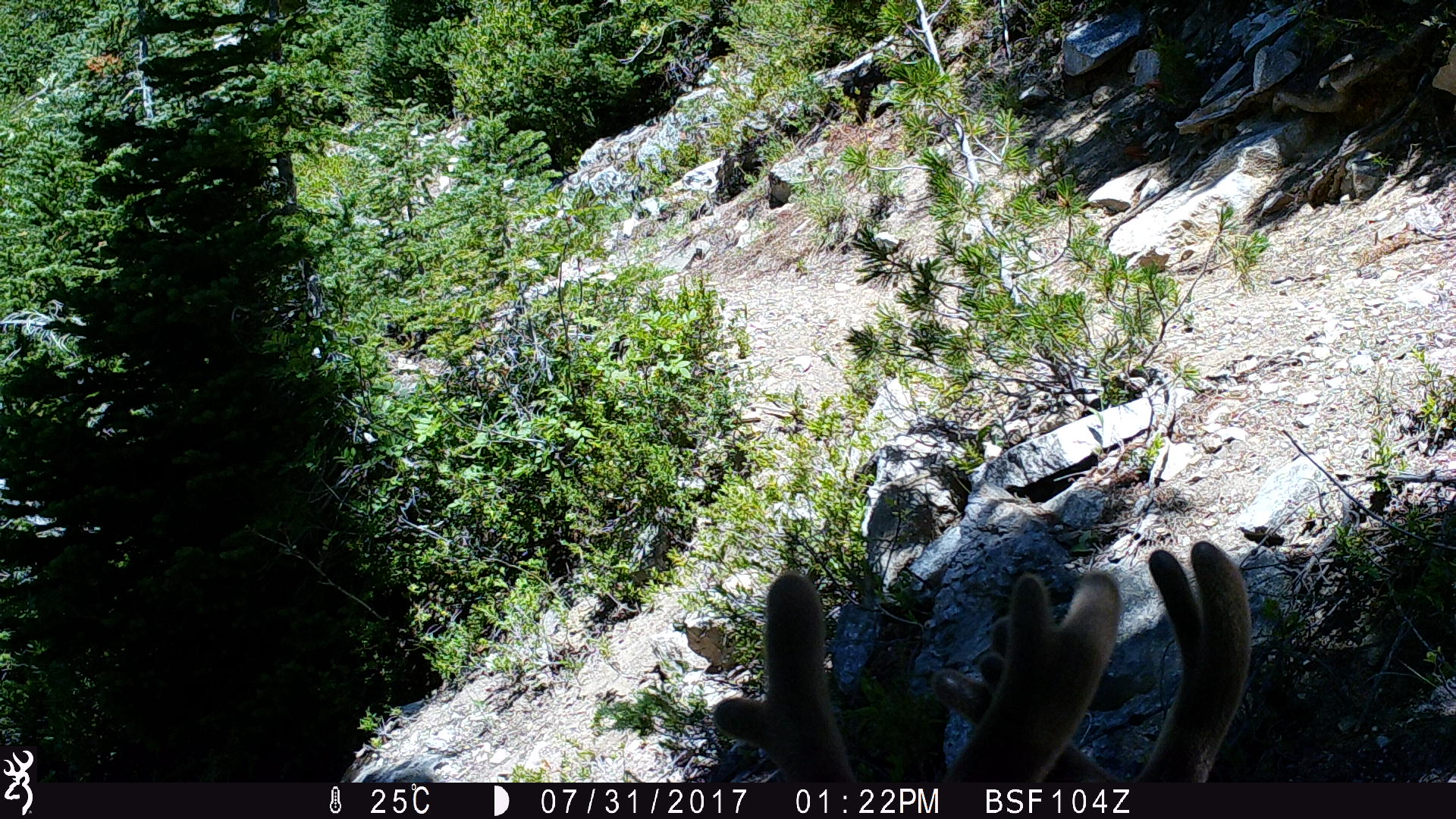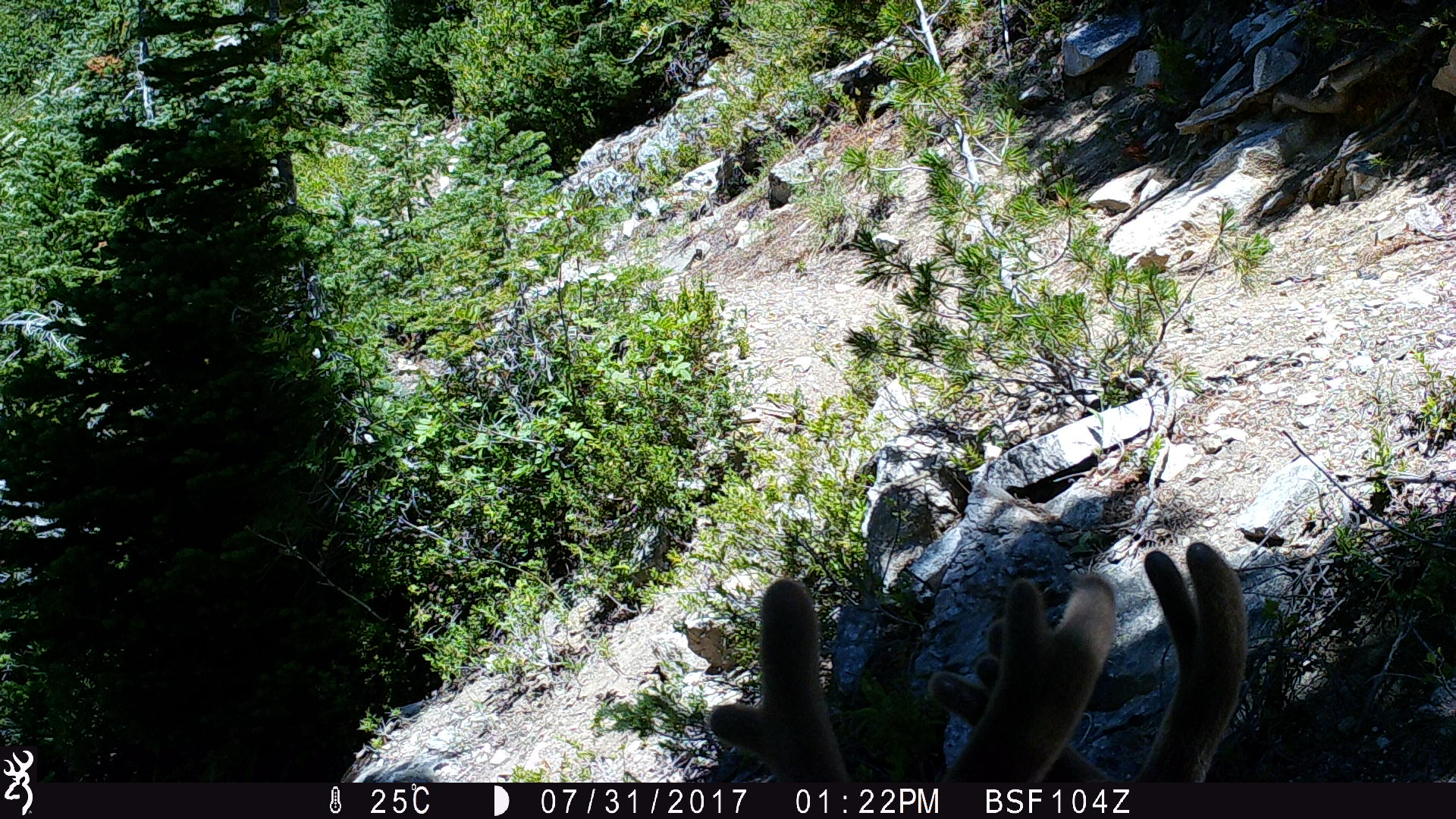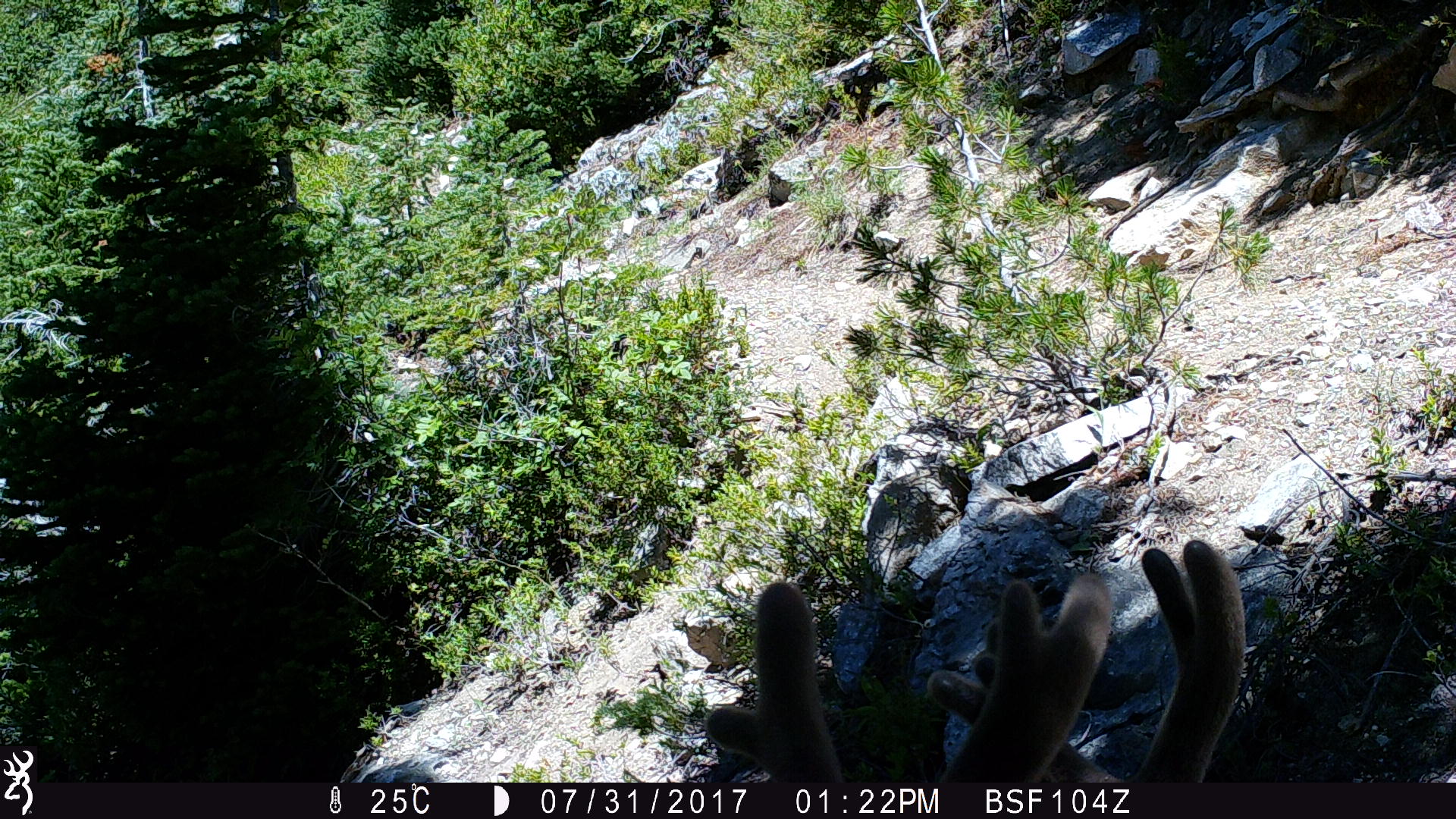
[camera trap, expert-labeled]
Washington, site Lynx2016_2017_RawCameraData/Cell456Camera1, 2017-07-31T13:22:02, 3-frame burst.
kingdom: Animalia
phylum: Chordata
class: Mammalia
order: Artiodactyla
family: Cervidae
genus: Odocoileus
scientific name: Odocoileus hemionus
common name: mule deer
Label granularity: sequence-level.